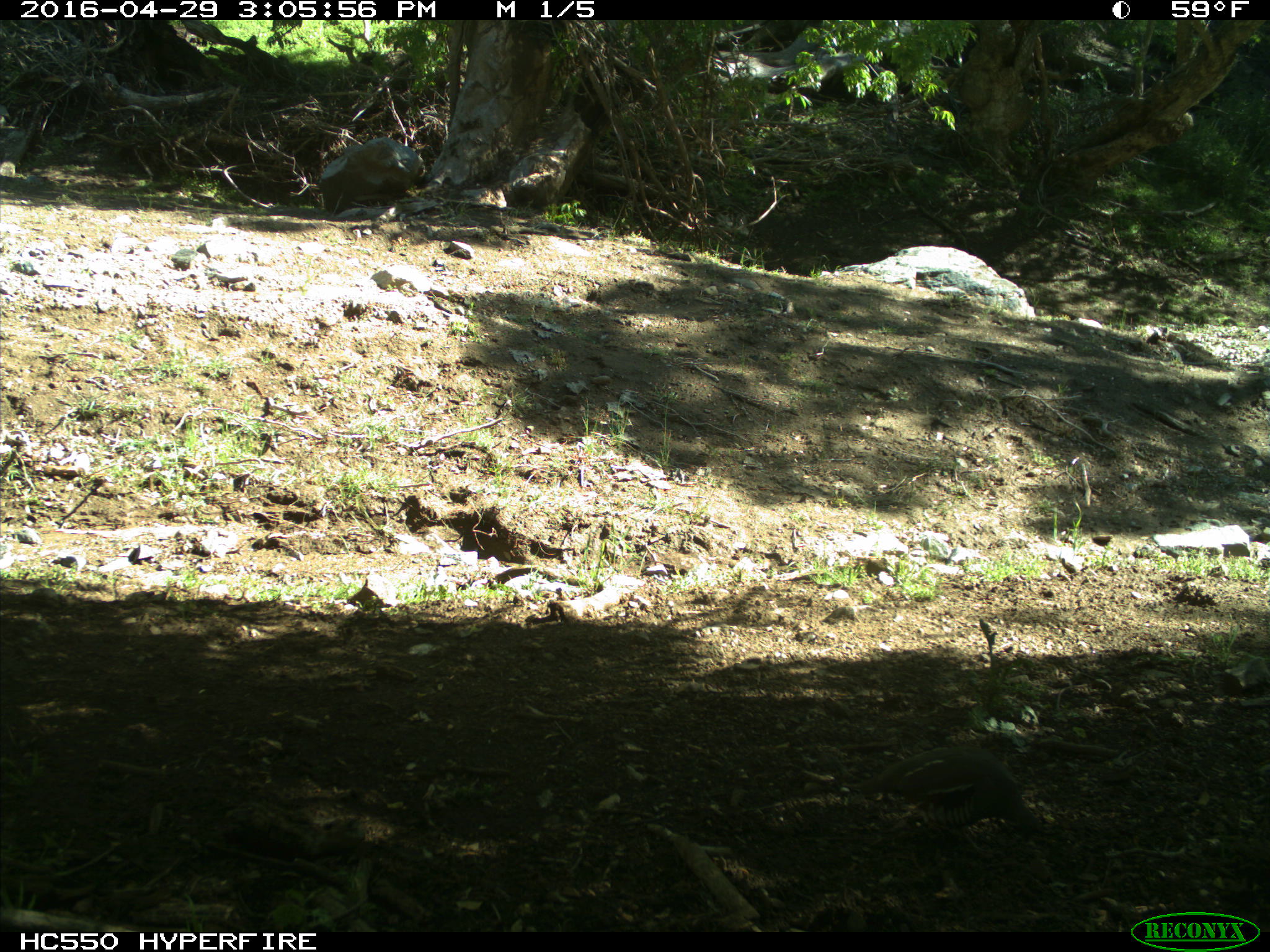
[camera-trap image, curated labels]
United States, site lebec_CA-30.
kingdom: Animalia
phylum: Chordata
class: Aves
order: Galliformes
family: Odontophoridae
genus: Callipepla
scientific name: Callipepla californica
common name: california quail